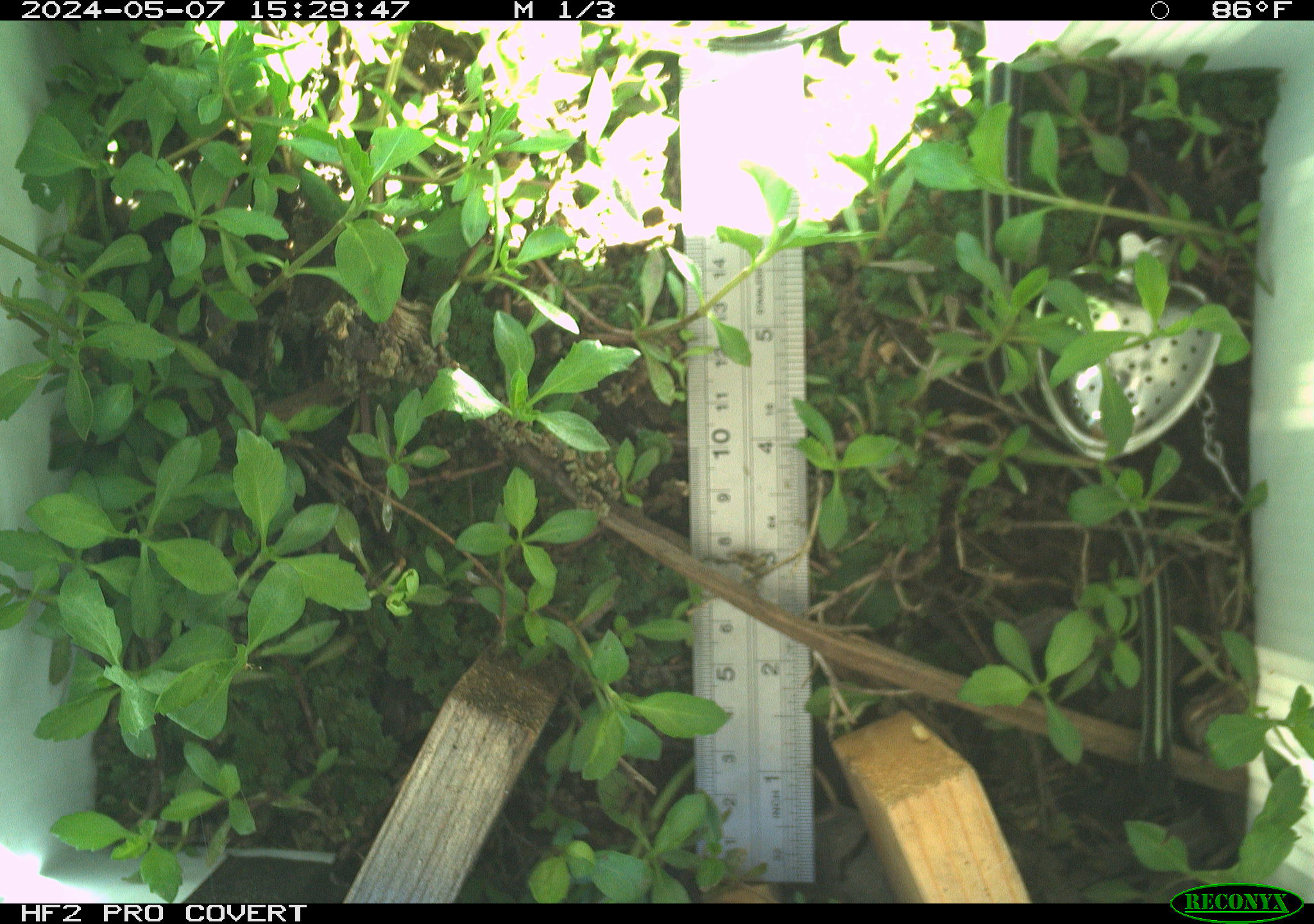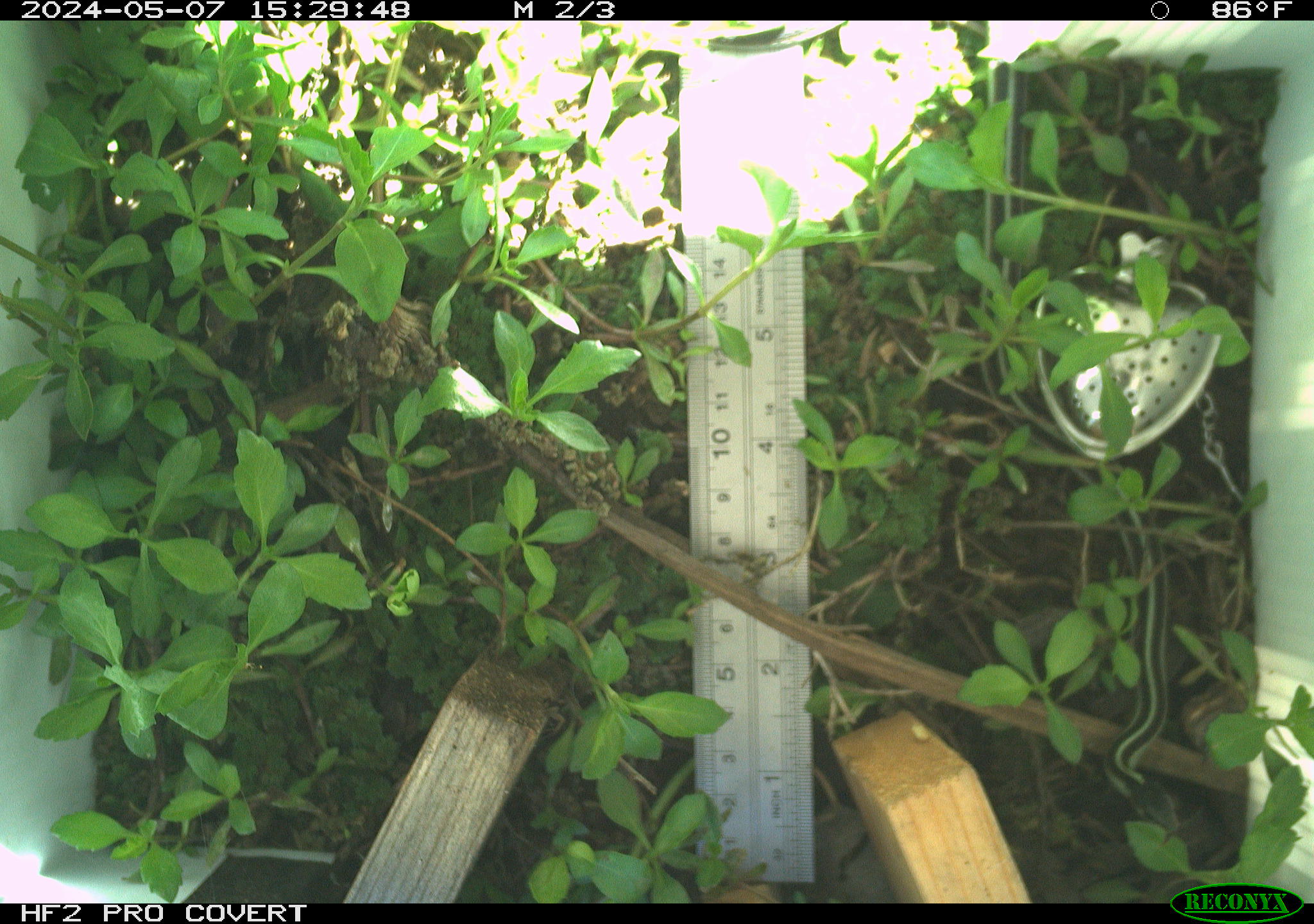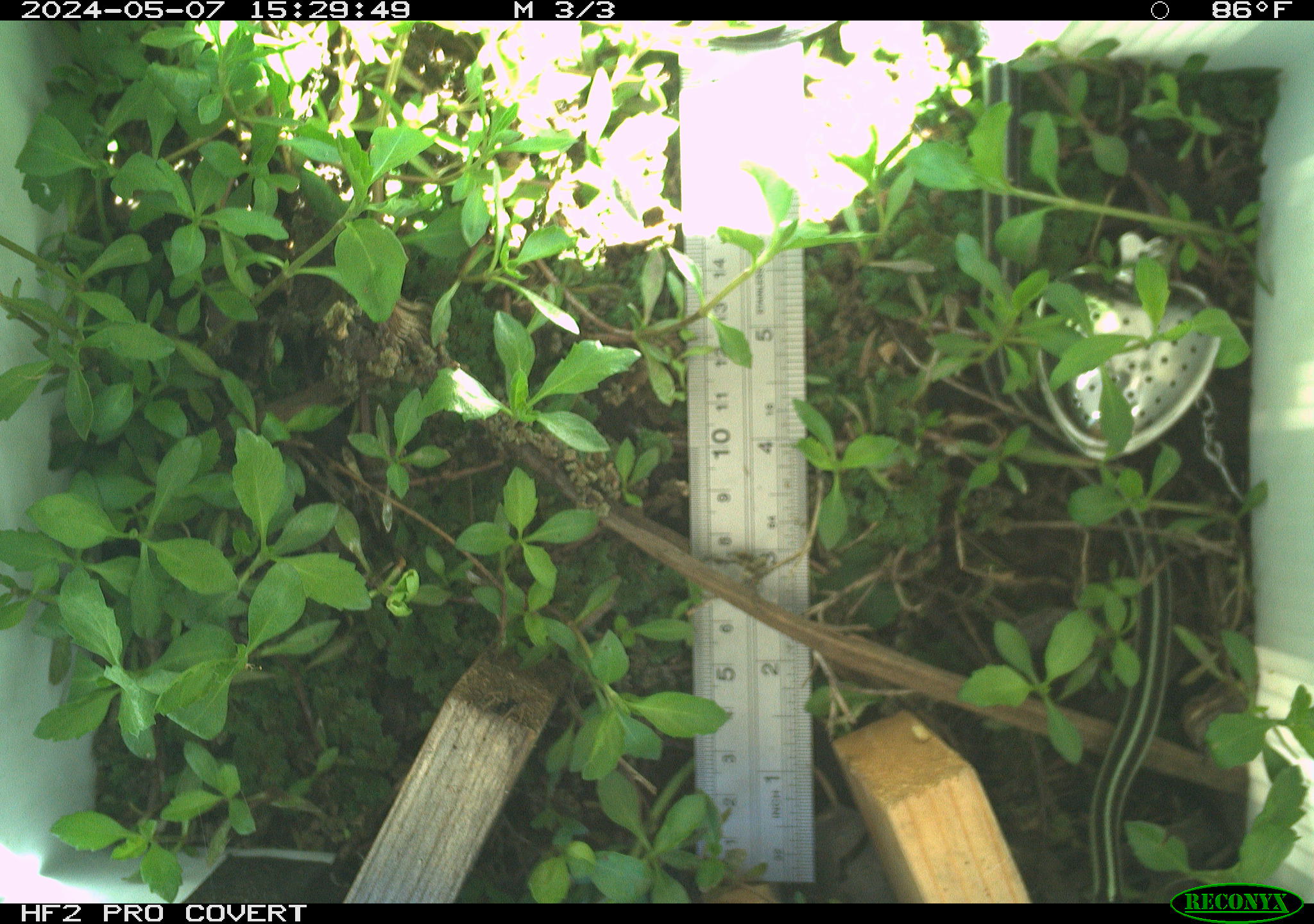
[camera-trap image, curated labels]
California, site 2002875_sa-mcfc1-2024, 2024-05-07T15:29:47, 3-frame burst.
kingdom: Animalia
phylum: Chordata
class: Reptilia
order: Squamata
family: Colubridae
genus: Thamnophis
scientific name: Thamnophis sirtalis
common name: common gartersnake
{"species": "common gartersnake (Thamnophis sirtalis)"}